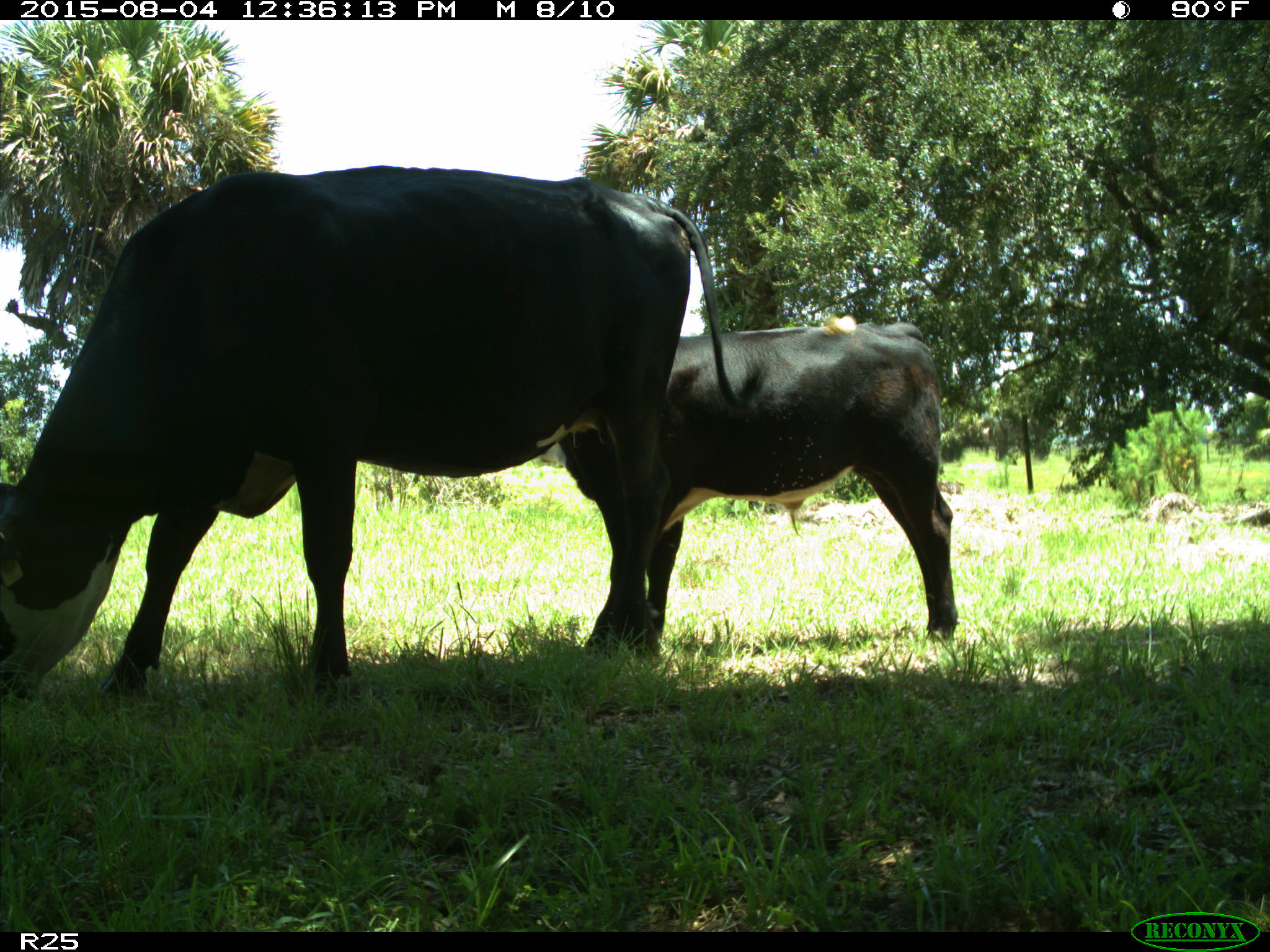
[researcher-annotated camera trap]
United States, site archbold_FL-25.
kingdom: Animalia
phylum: Chordata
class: Mammalia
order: Artiodactyla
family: Bovidae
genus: Bos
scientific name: Bos taurus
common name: domestic cow